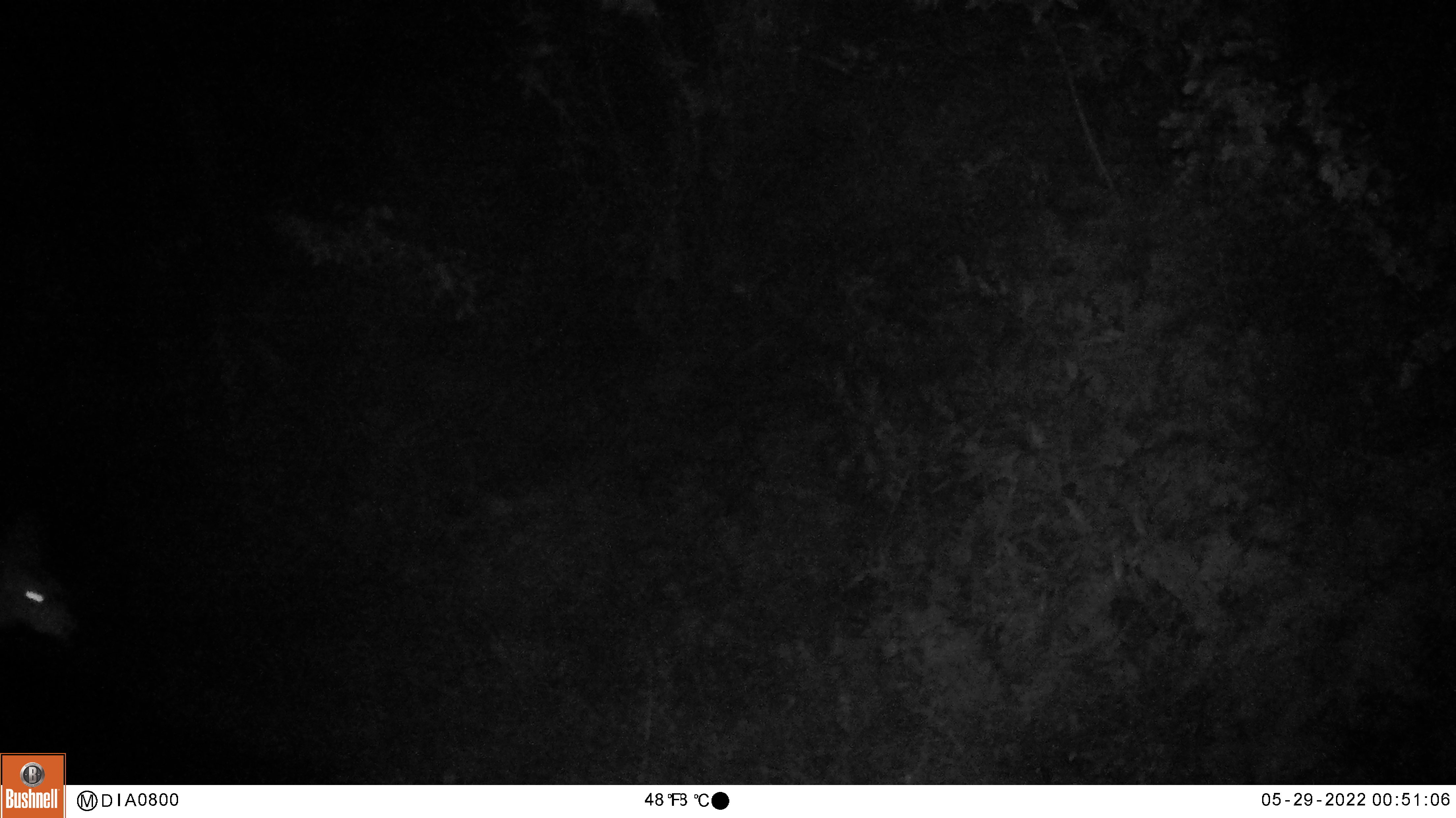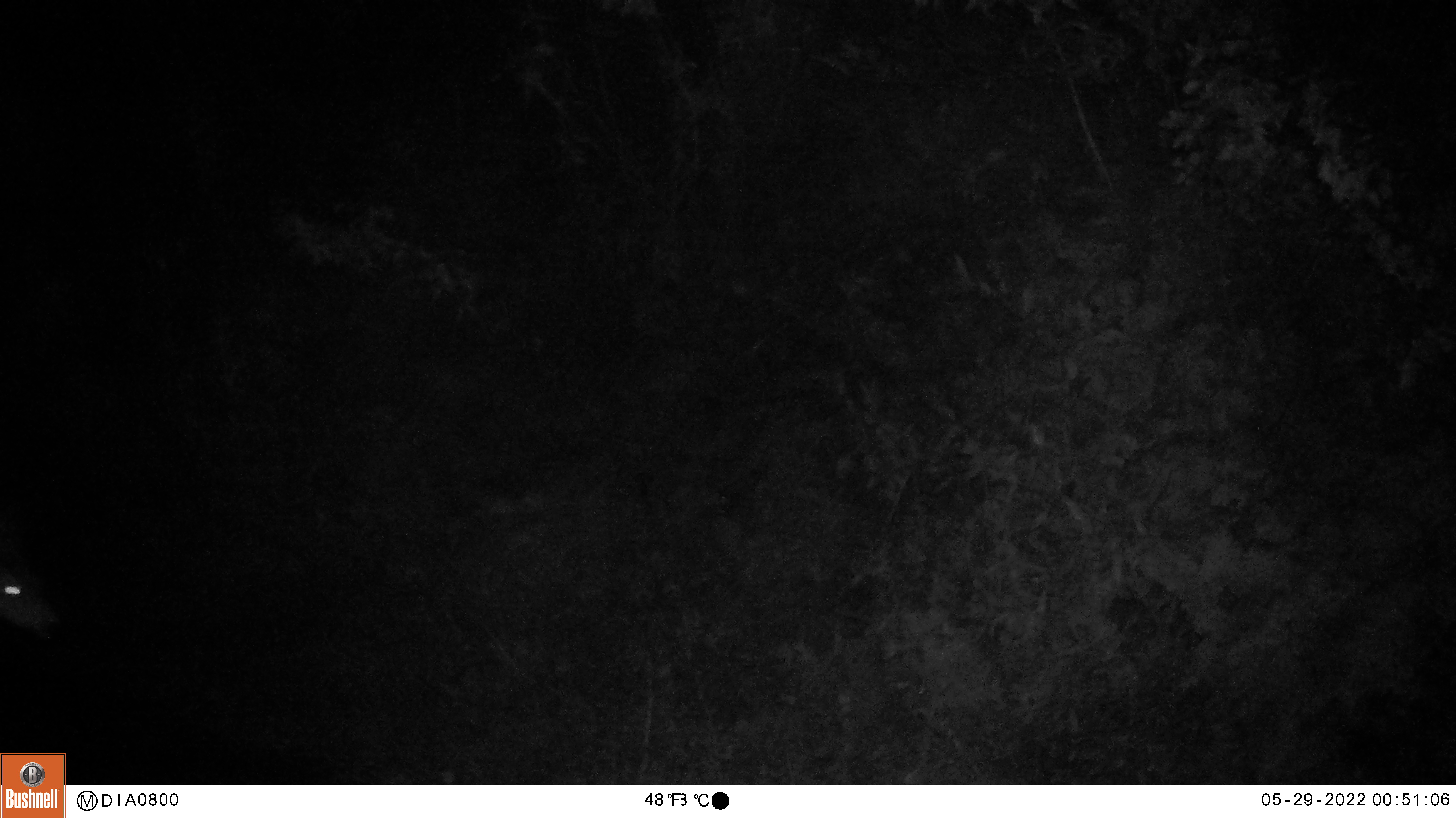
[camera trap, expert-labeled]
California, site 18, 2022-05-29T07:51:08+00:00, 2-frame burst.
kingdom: Animalia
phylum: Chordata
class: Mammalia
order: Artiodactyla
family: Cervidae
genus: Odocoileus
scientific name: Odocoileus hemionus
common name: mule deer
Mule deer (Odocoileus hemionus).